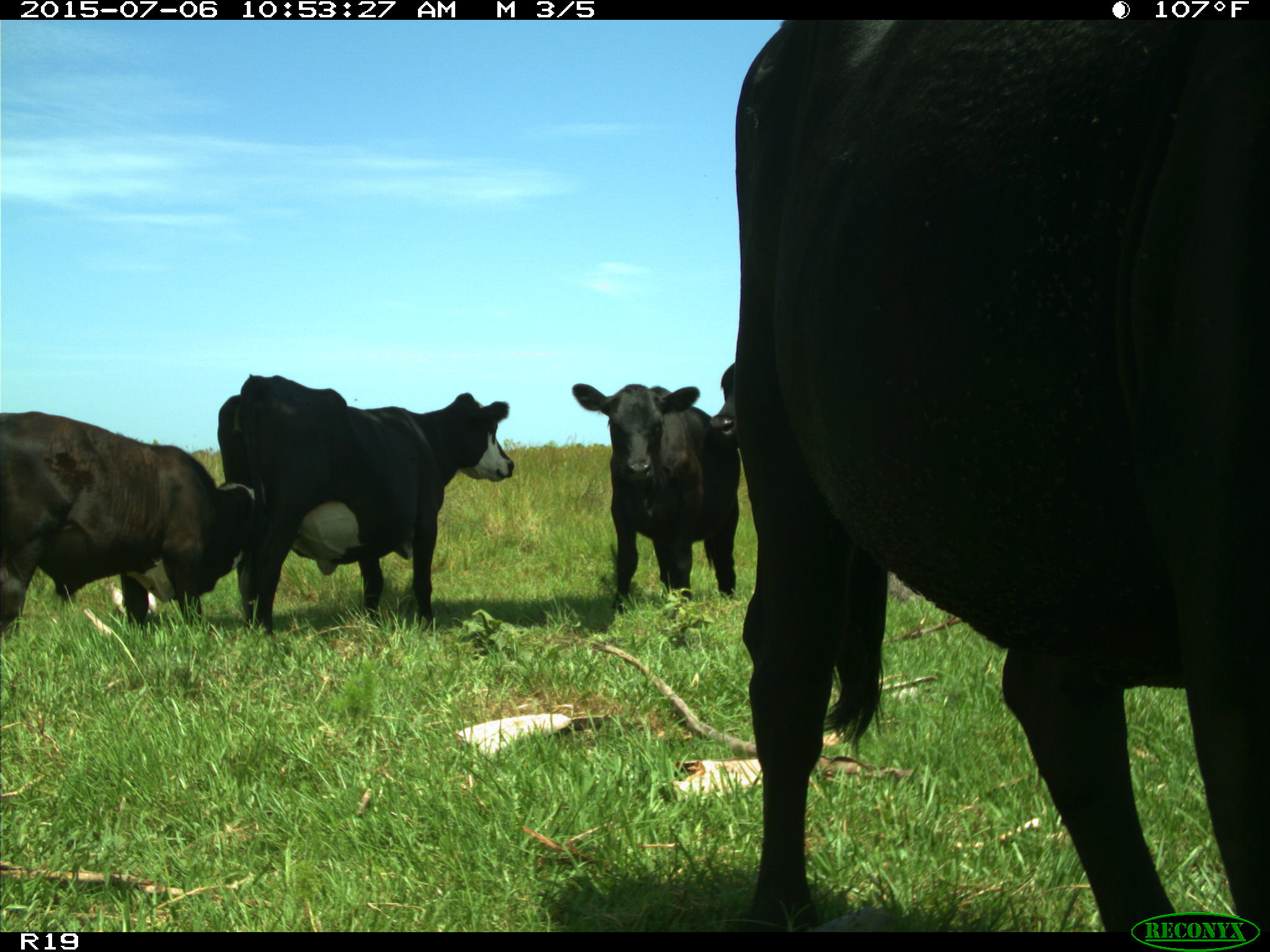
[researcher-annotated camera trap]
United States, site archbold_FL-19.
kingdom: Animalia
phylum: Chordata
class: Mammalia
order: Artiodactyla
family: Bovidae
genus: Bos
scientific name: Bos taurus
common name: domestic cow